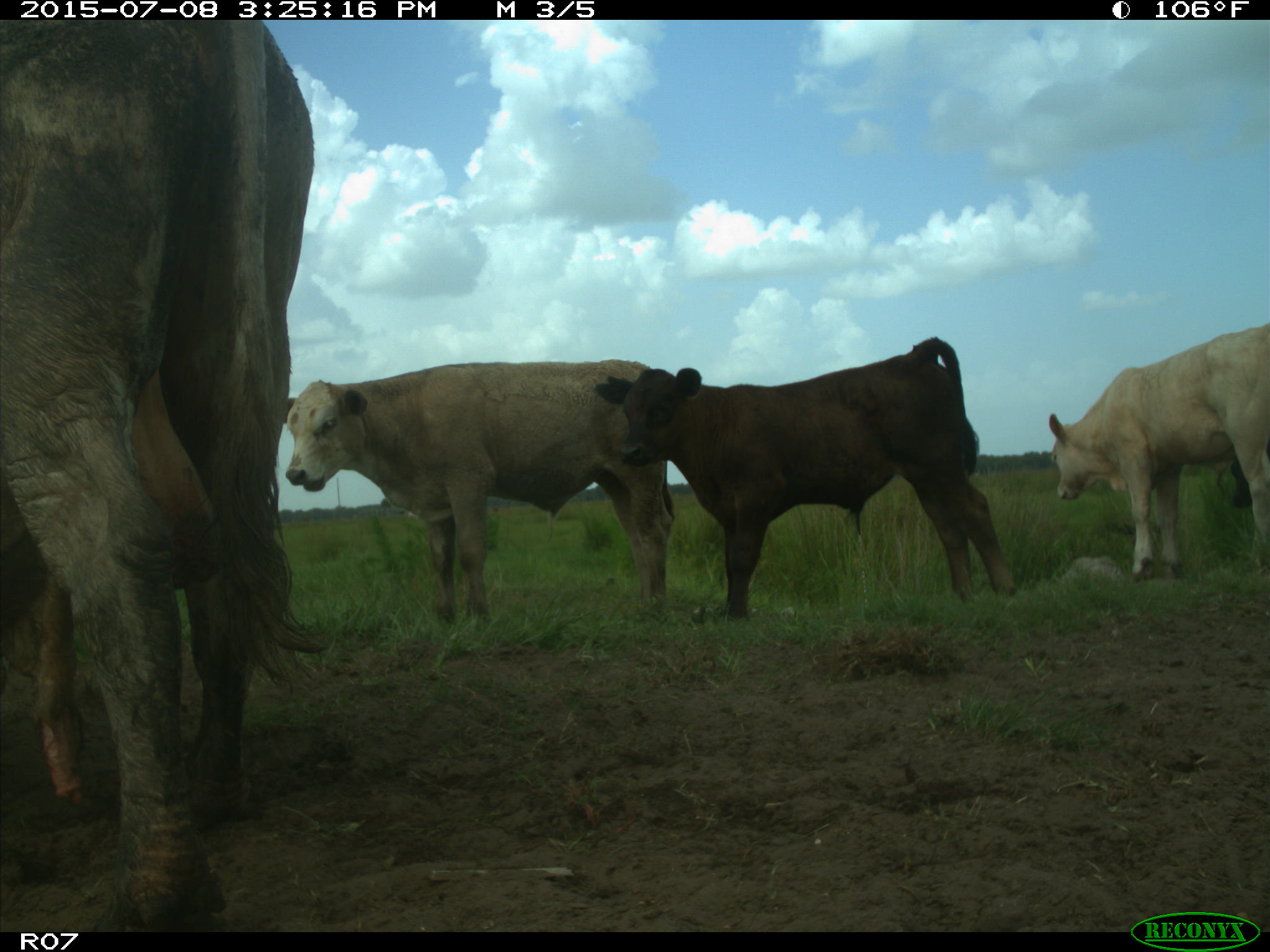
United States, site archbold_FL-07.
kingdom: Animalia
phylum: Chordata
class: Mammalia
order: Artiodactyla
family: Bovidae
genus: Bos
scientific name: Bos taurus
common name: domestic cow